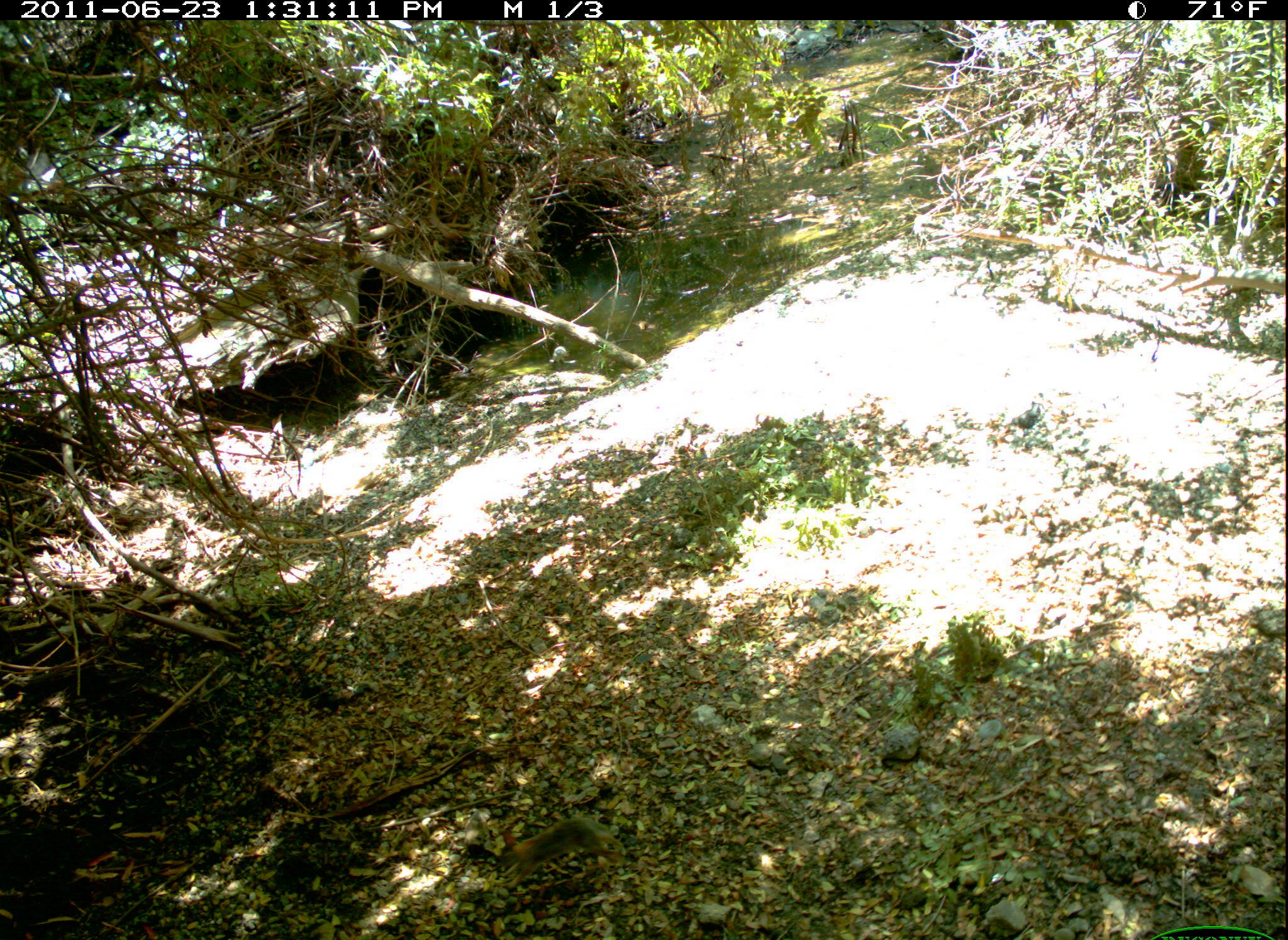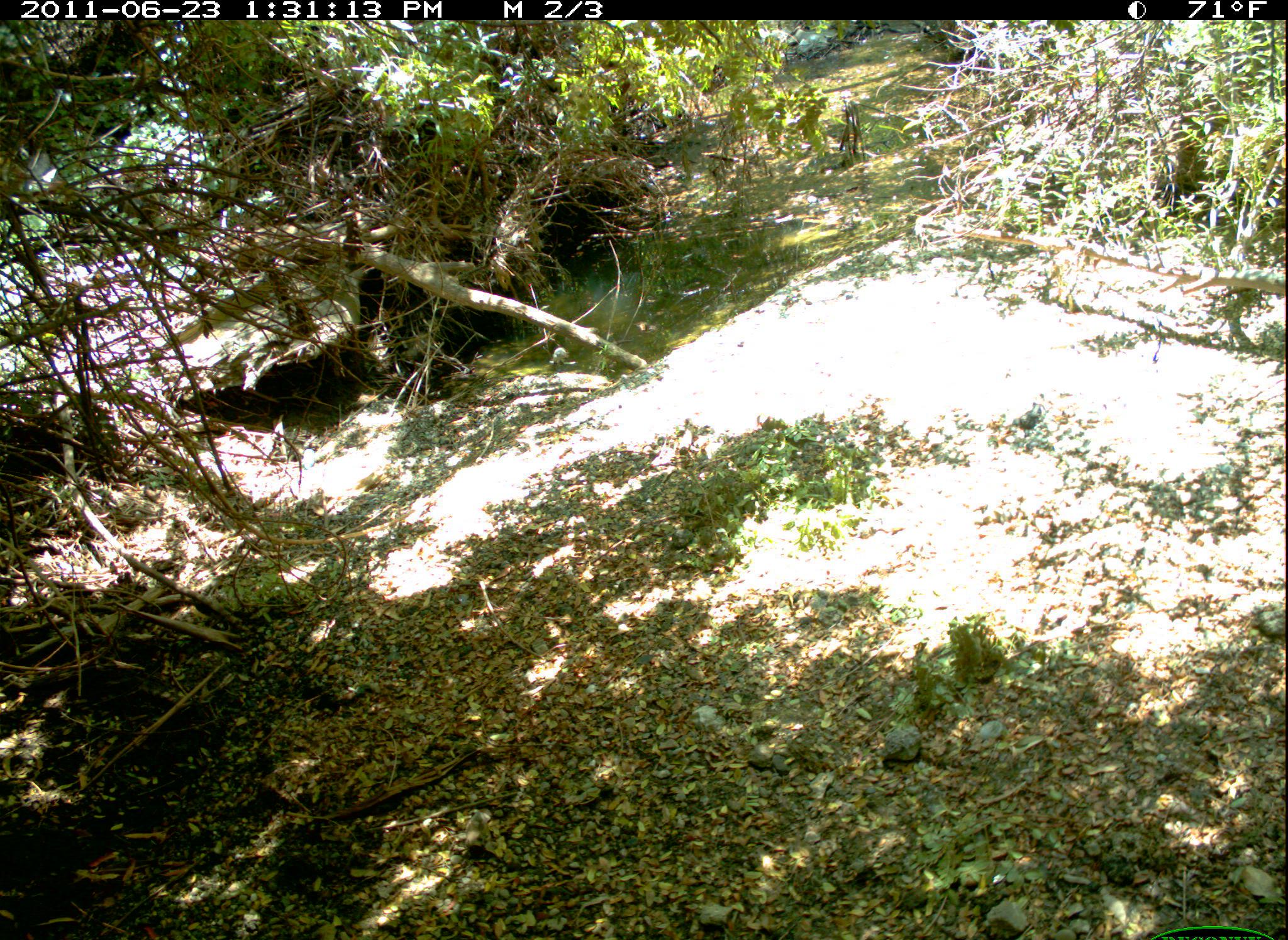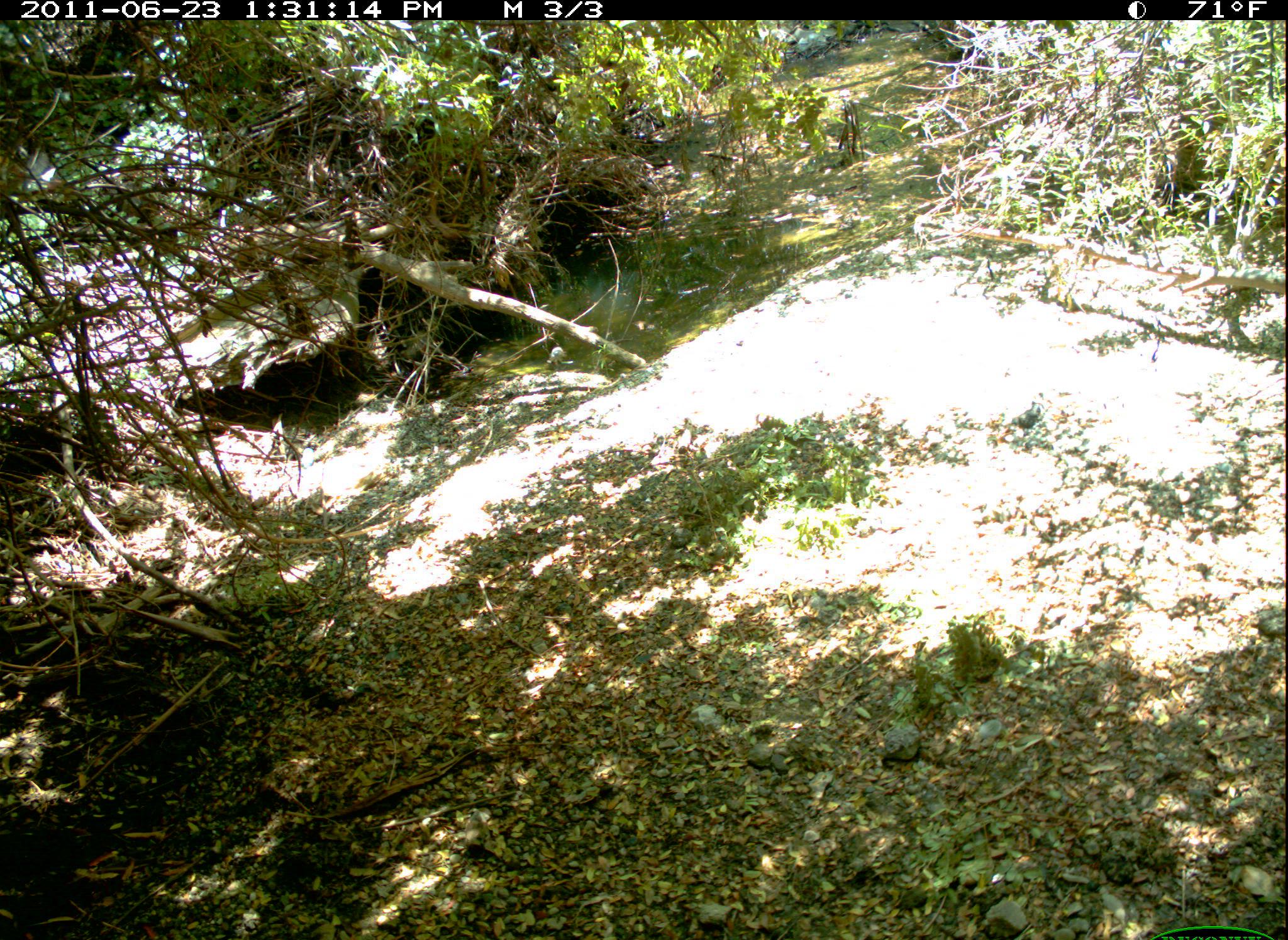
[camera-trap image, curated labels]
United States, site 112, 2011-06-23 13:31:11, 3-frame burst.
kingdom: Animalia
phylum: Chordata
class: Mammalia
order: Lagomorpha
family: Leporidae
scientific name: Leporidae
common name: rabbits and hares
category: rabbit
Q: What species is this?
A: Rabbit (rabbits and hares) (Leporidae).